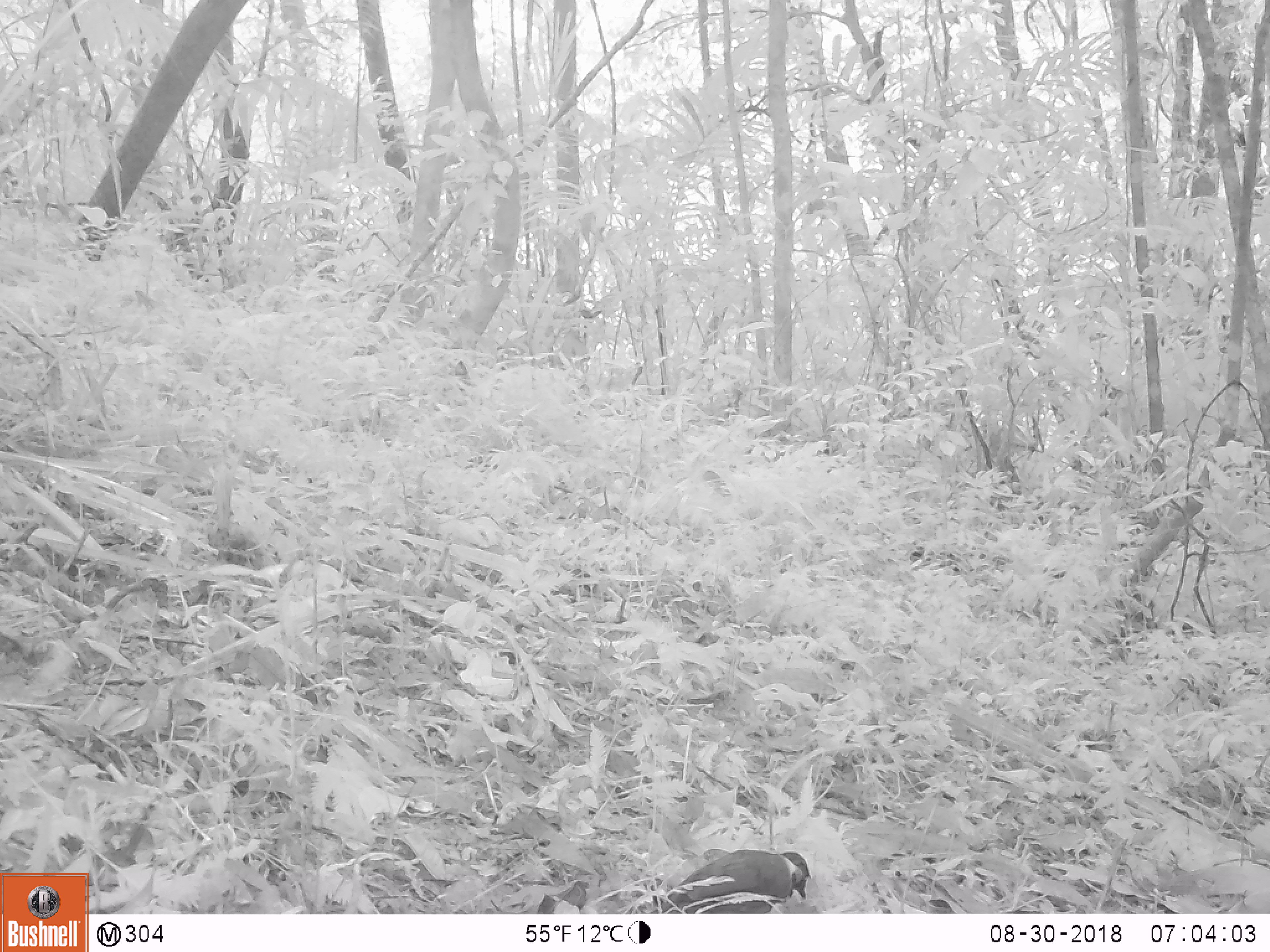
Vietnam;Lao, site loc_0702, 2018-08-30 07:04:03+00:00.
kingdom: Animalia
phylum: Chordata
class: Aves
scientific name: Aves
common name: bird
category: unidentified bird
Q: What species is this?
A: Unidentified bird (bird) (Aves).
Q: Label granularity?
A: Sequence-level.